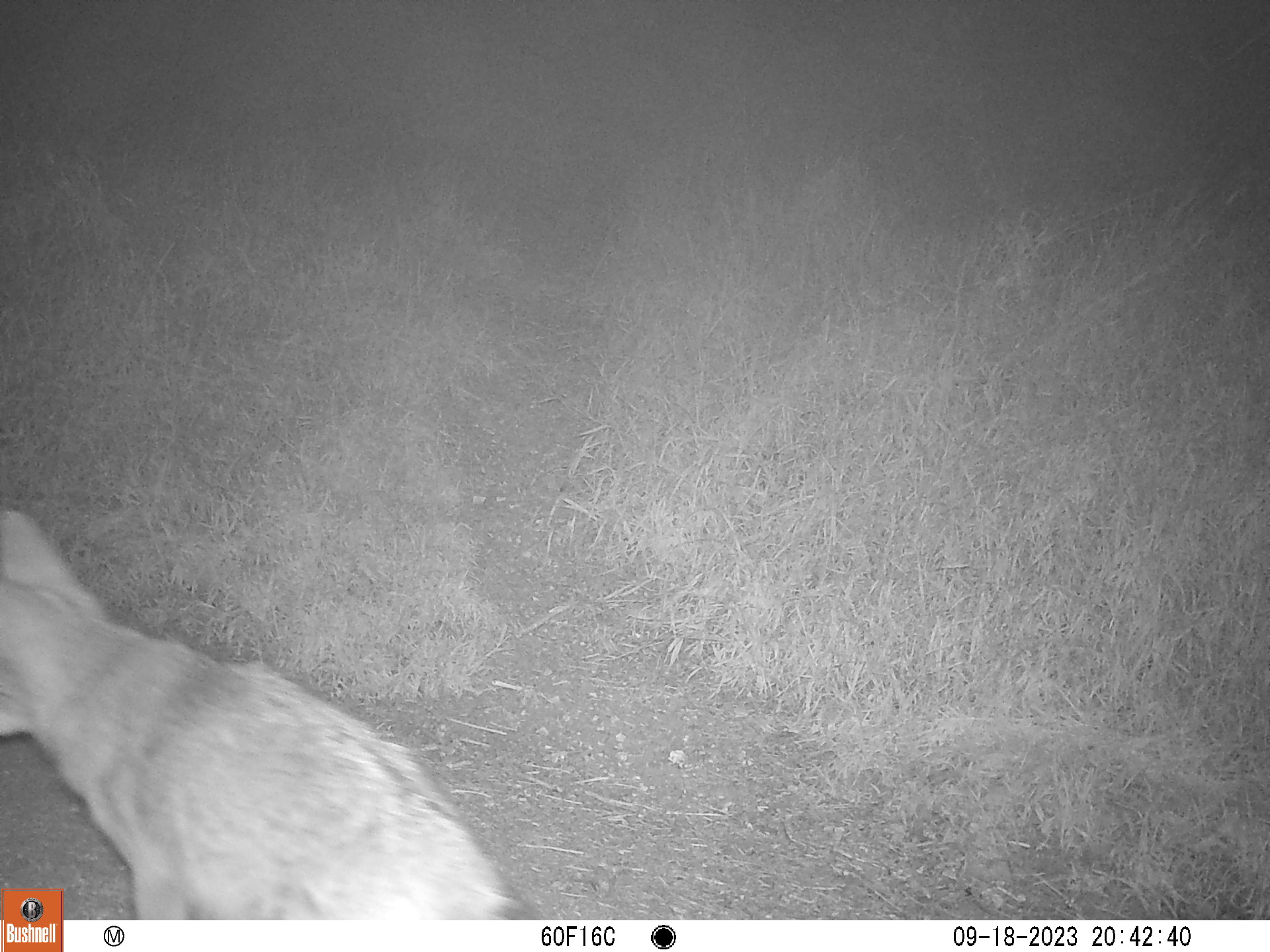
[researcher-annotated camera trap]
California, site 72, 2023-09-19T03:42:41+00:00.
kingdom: Animalia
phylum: Chordata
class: Mammalia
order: Carnivora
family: Canidae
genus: Canis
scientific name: Canis latrans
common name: coyote